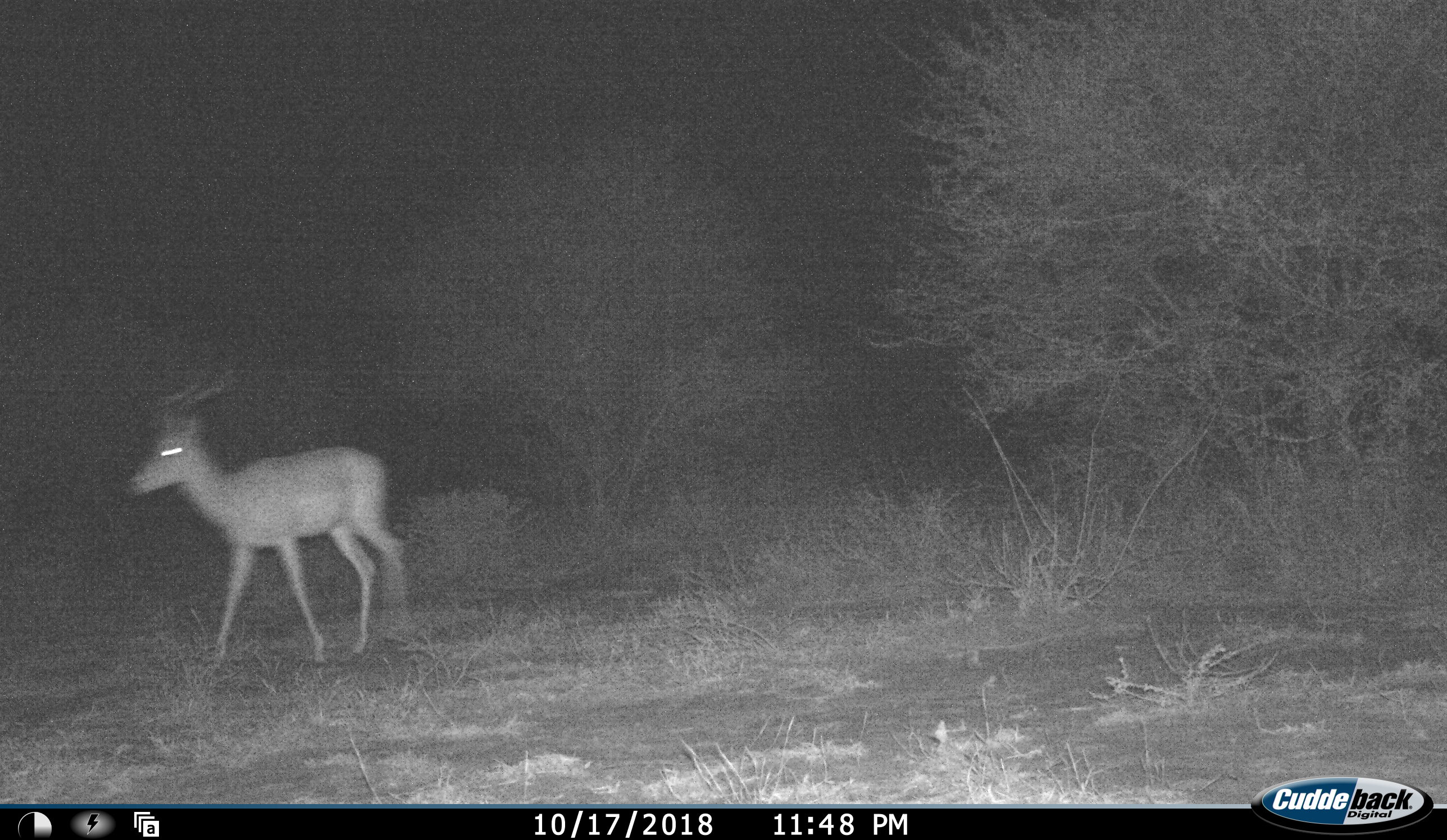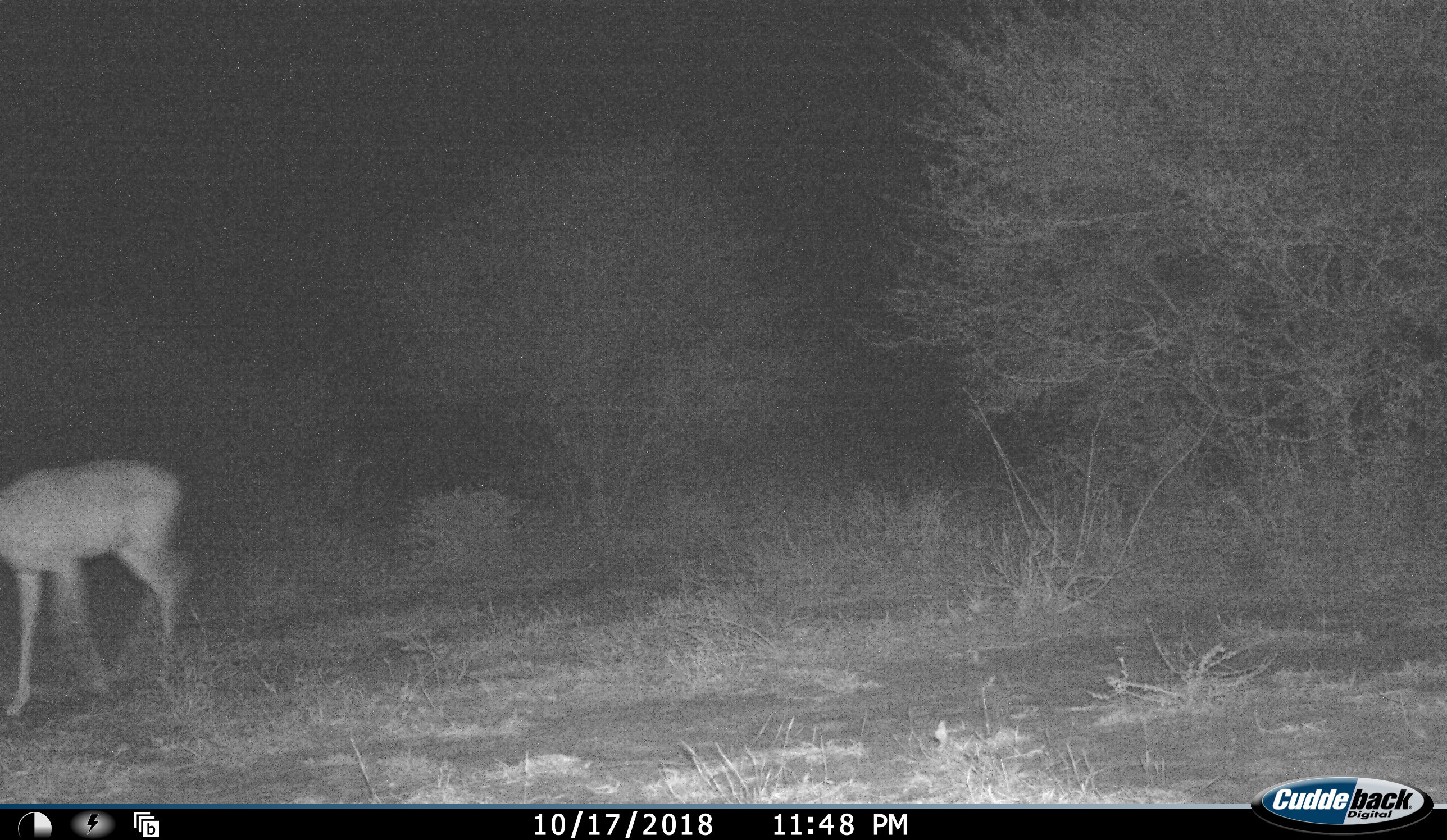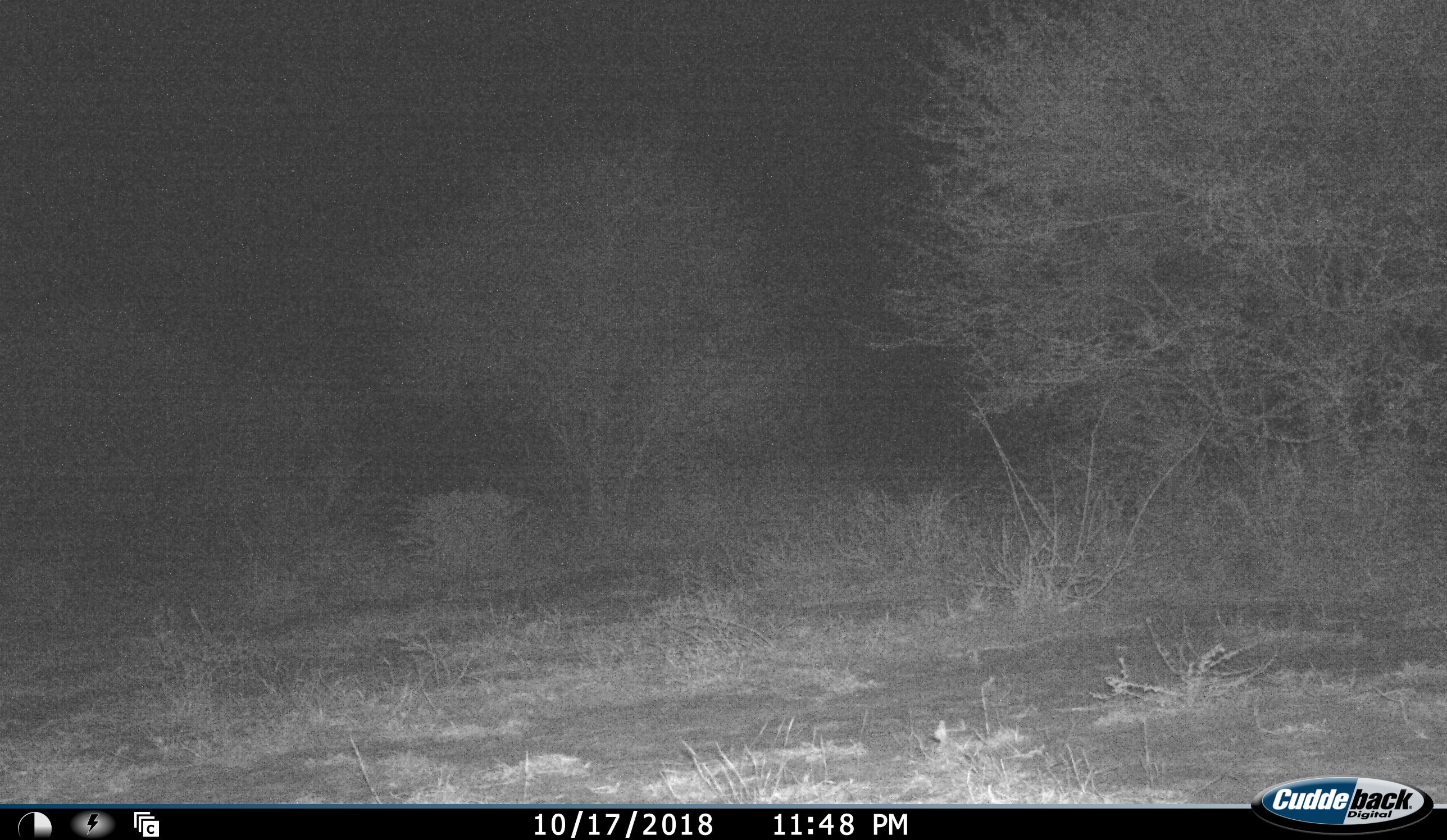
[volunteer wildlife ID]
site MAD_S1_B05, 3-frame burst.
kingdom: Animalia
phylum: Chordata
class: Mammalia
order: Artiodactyla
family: Bovidae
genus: Aepyceros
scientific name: Aepyceros melampus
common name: impala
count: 1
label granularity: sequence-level